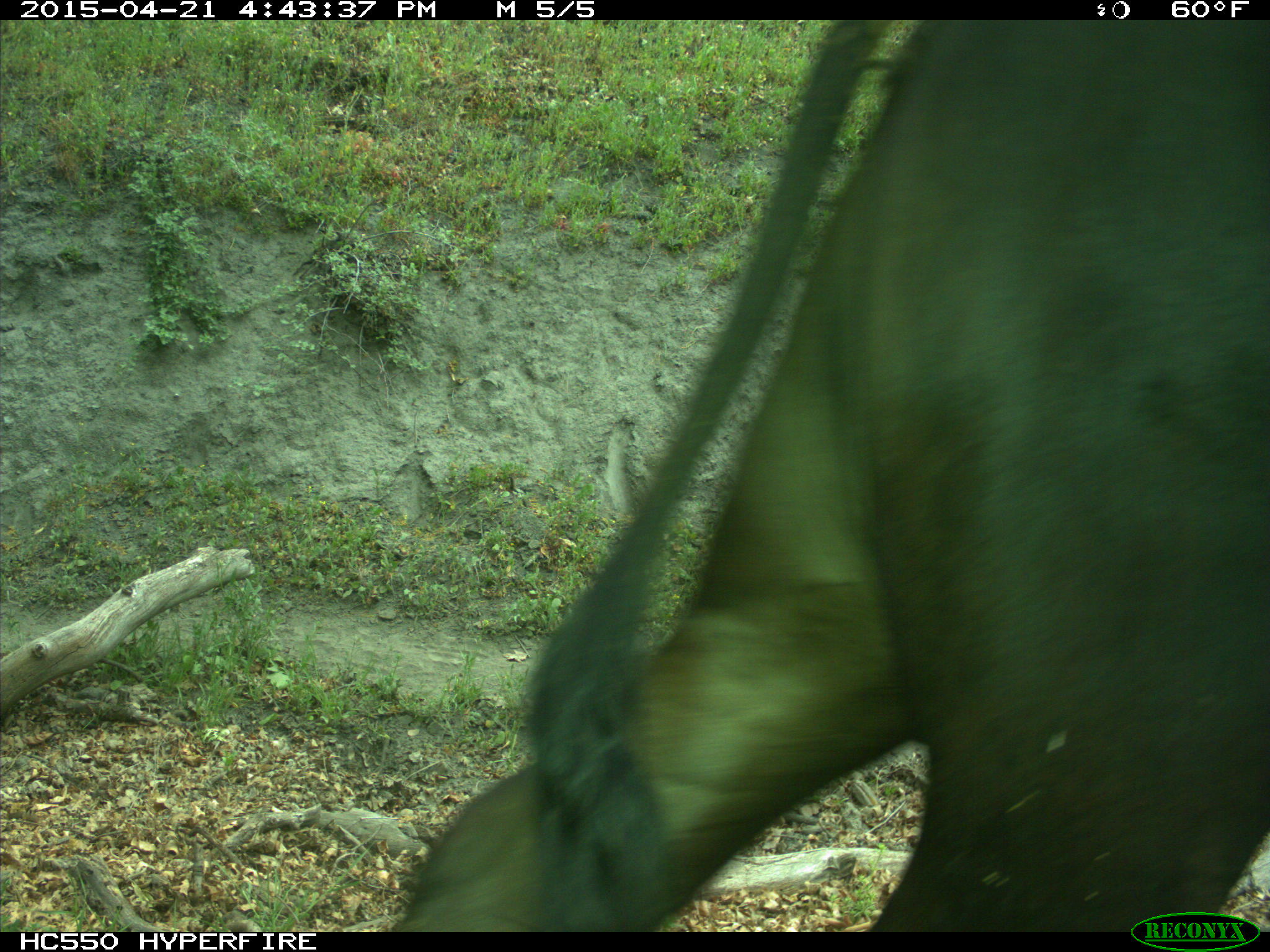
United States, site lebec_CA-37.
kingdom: Animalia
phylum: Chordata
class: Mammalia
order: Artiodactyla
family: Bovidae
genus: Bos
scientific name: Bos taurus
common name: domestic cow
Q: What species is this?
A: Bos taurus (domestic cow).